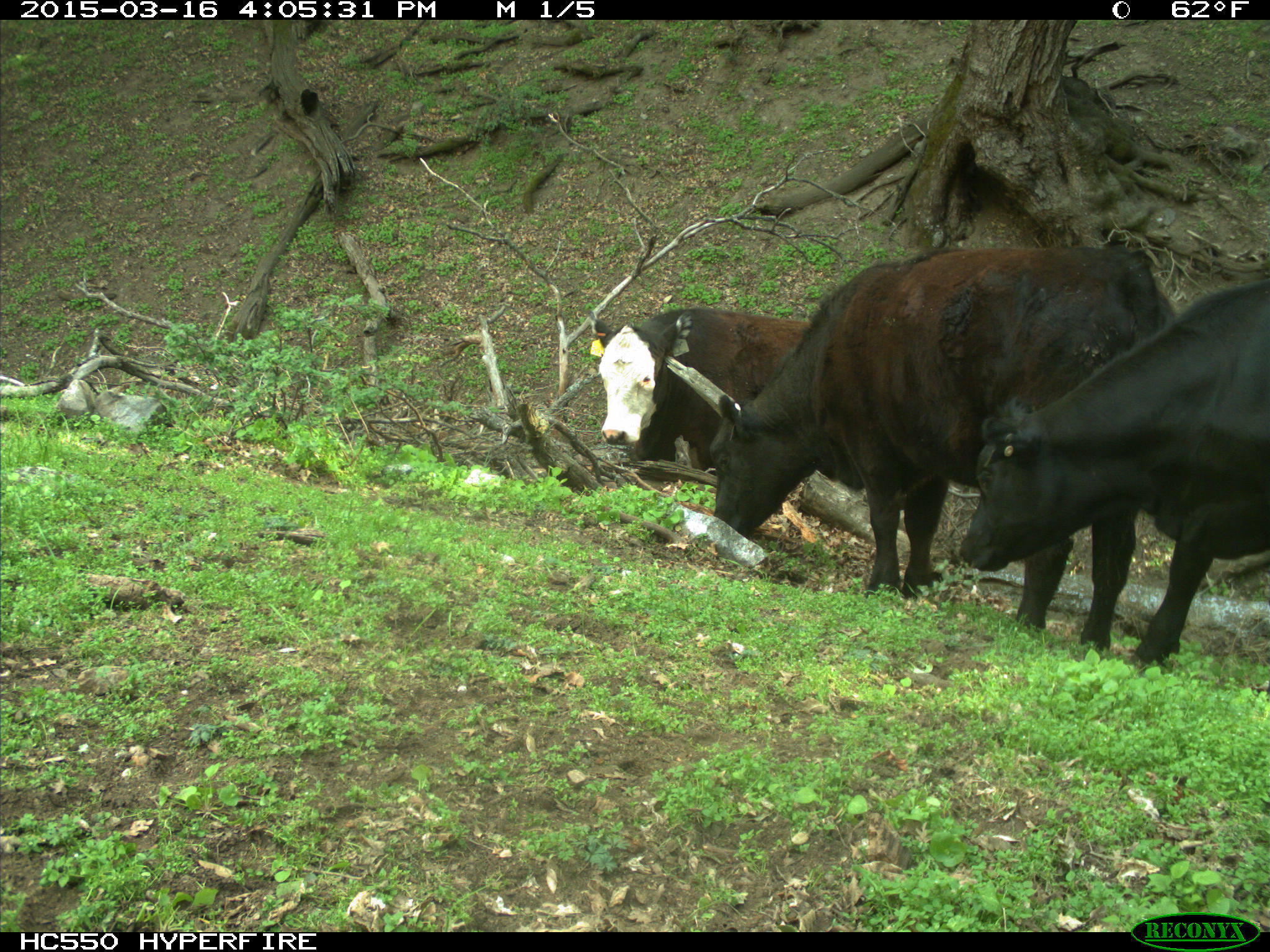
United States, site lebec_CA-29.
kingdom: Animalia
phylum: Chordata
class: Mammalia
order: Artiodactyla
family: Bovidae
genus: Bos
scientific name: Bos taurus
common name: domestic cow